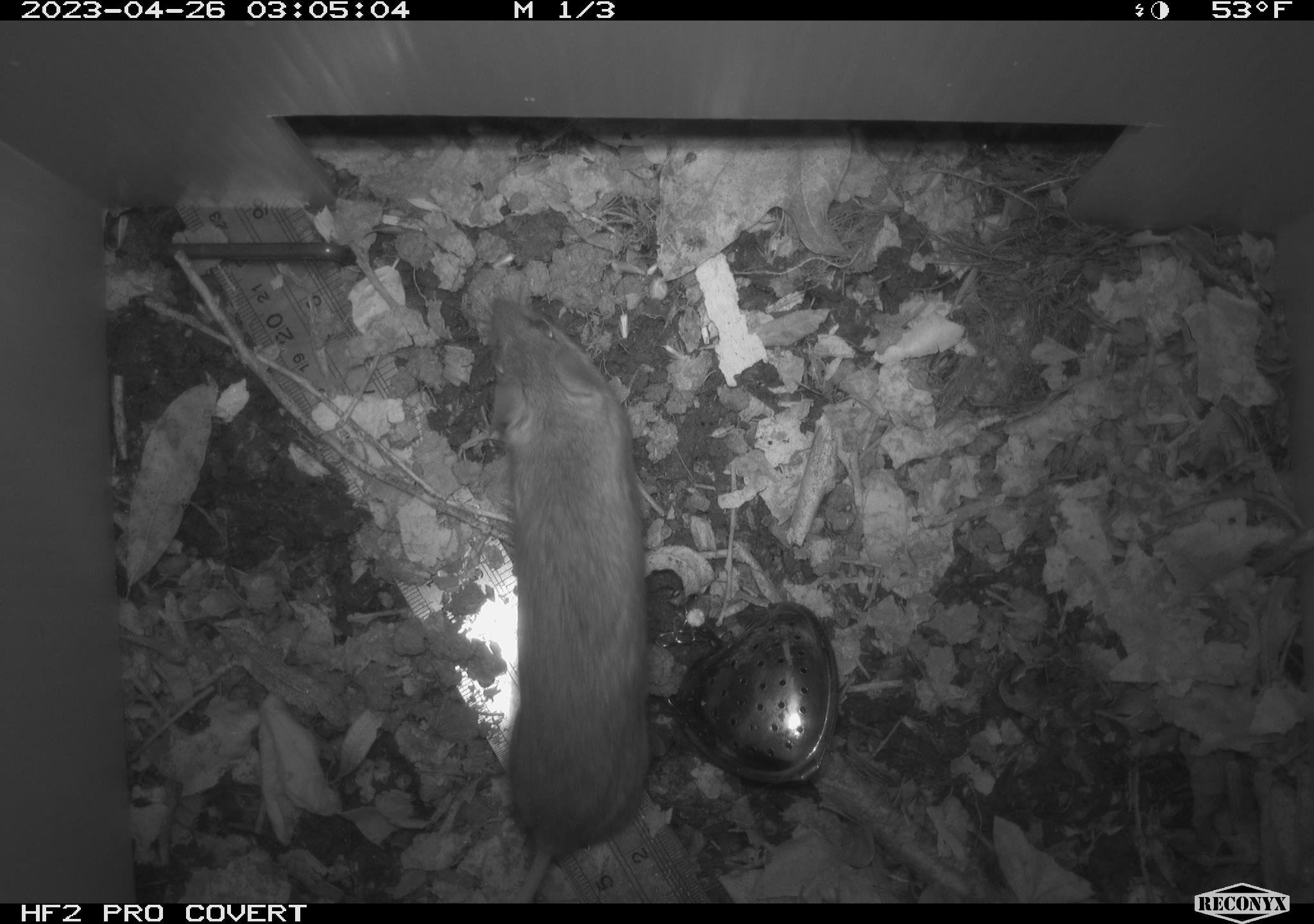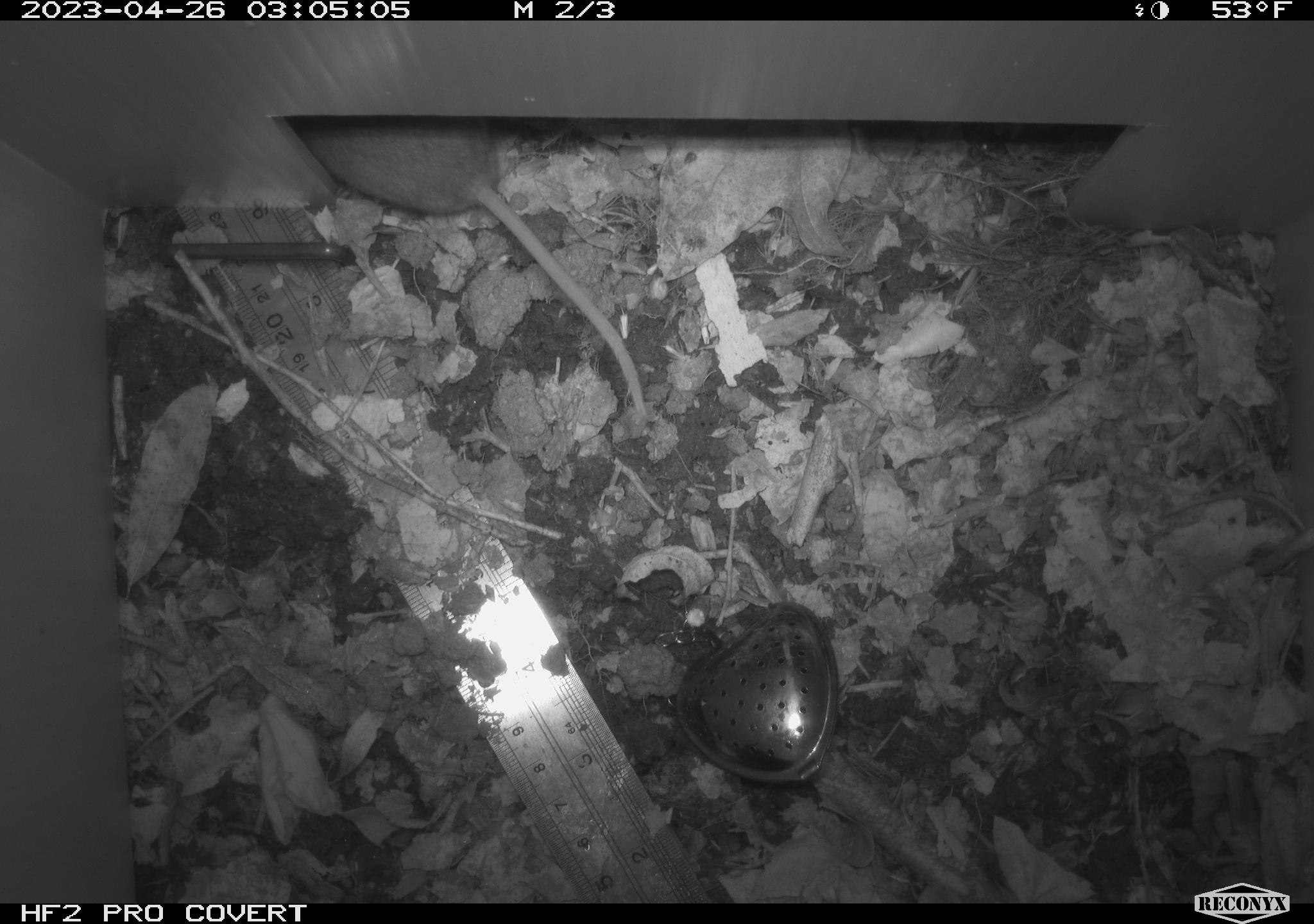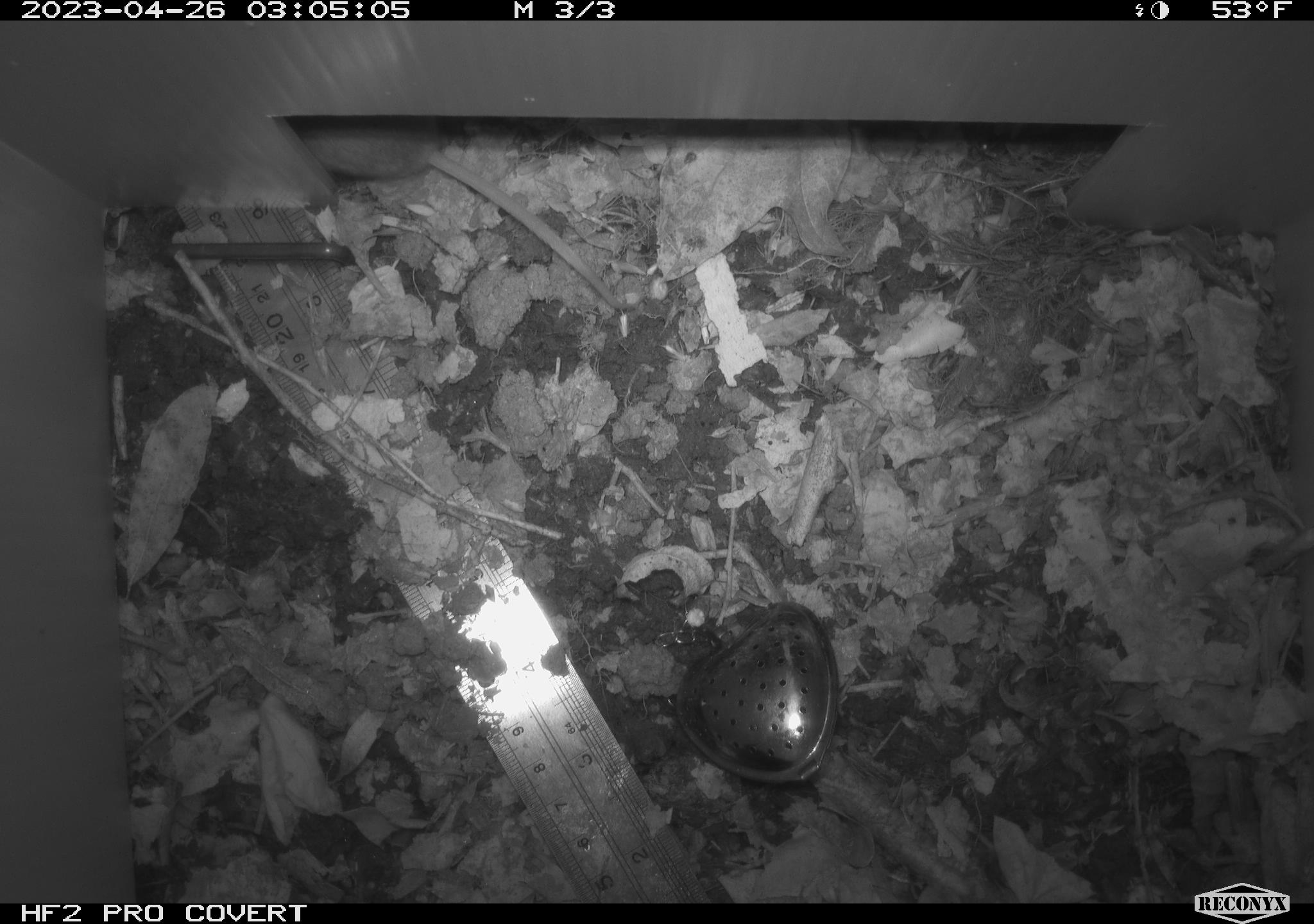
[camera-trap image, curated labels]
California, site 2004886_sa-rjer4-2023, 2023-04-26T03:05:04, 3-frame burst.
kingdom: Animalia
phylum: Chordata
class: Mammalia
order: Rodentia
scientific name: Rodentia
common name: mouse species